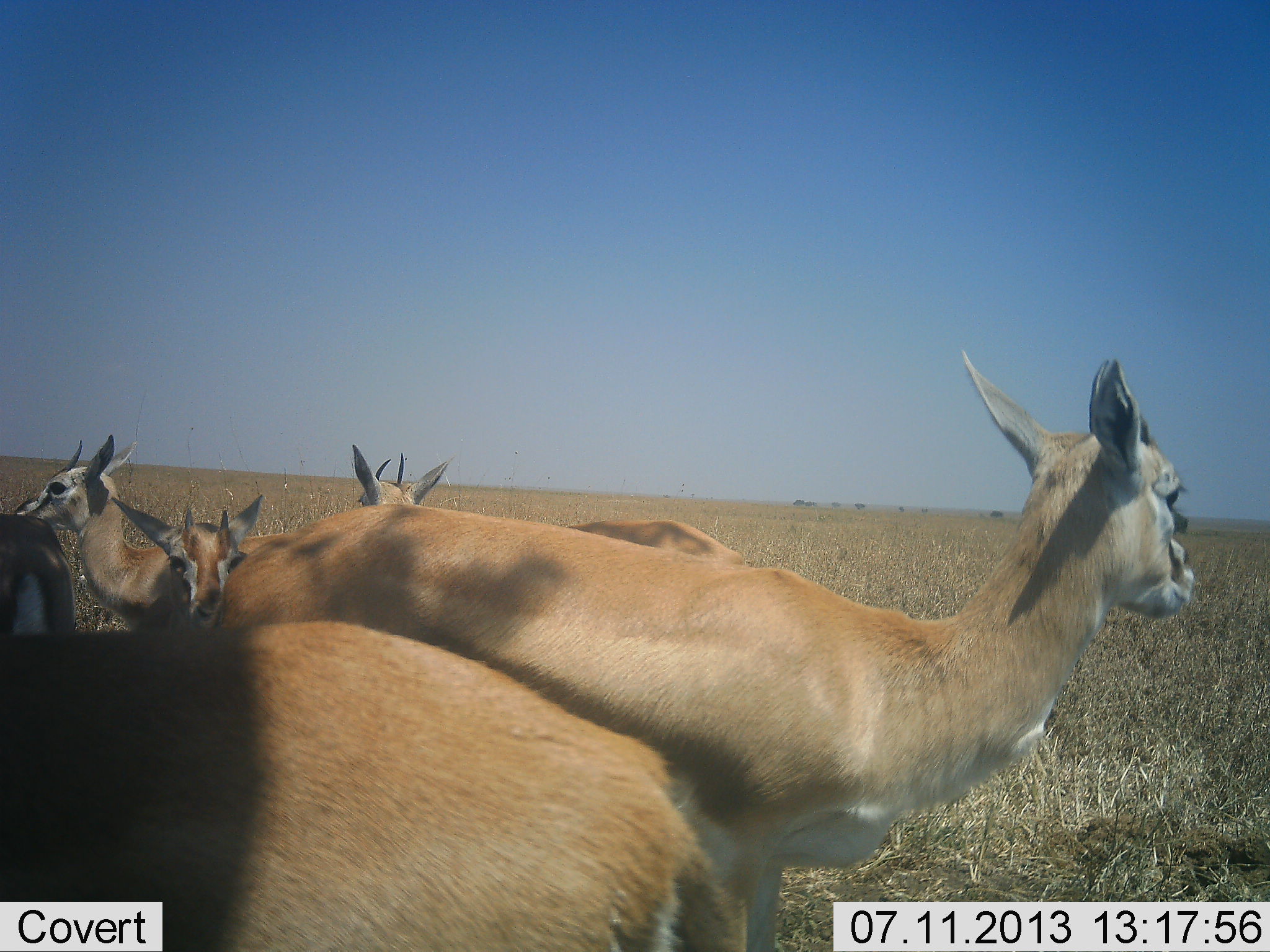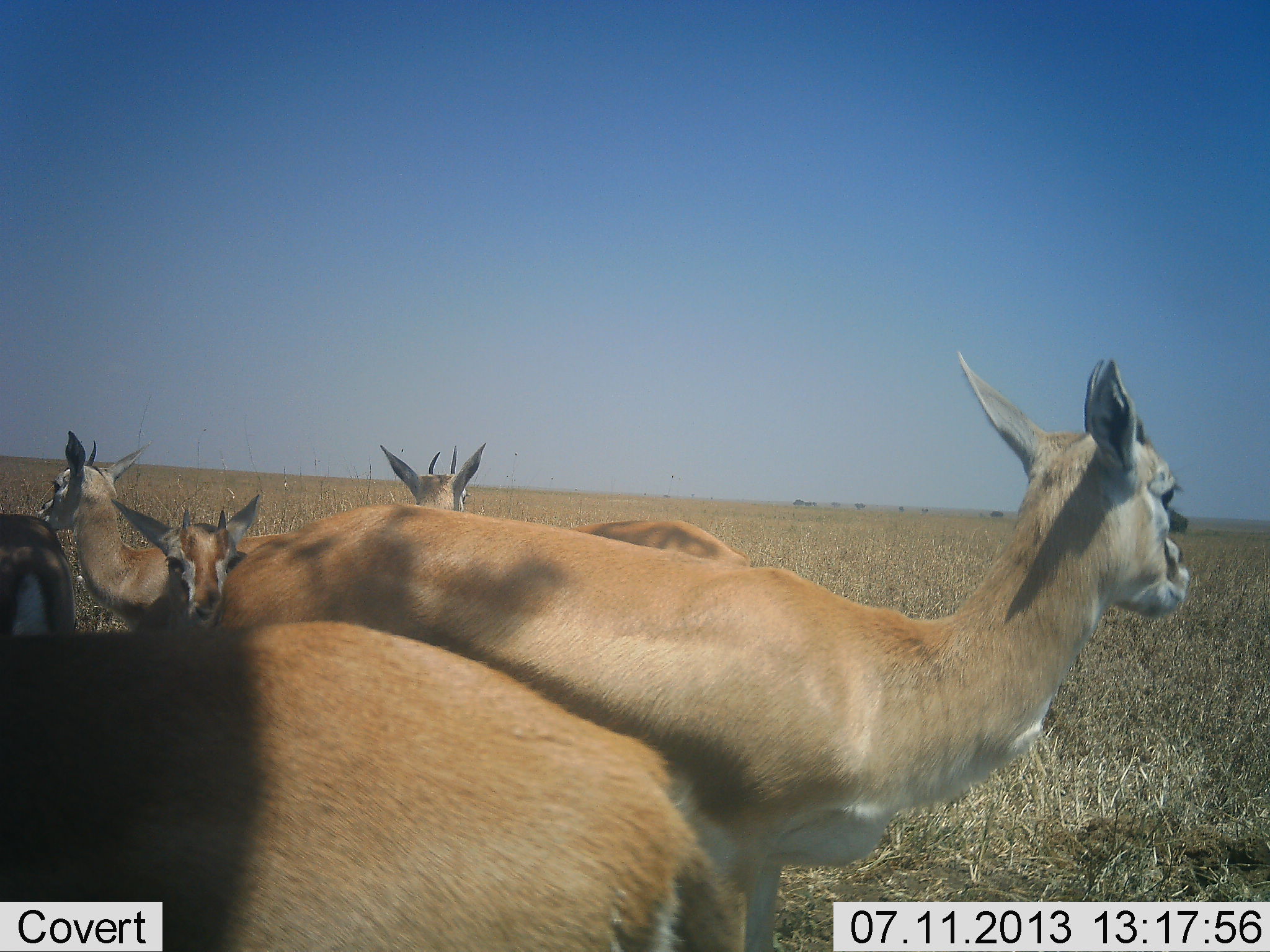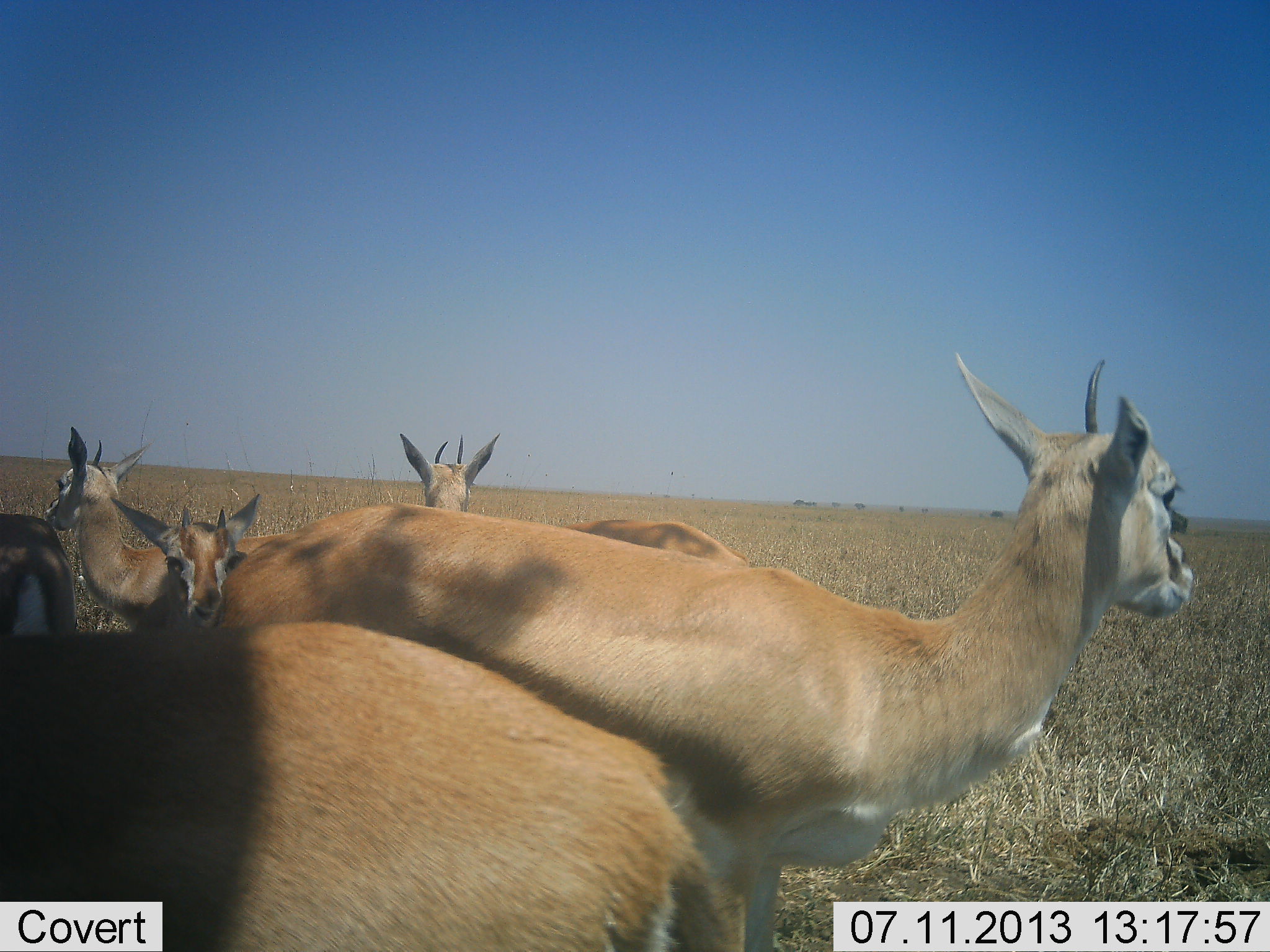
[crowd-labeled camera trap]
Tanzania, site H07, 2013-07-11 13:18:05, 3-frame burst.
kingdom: Animalia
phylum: Chordata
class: Mammalia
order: Artiodactyla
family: Bovidae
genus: Nanger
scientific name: Nanger granti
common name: grant's gazelle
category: gazellegrants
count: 6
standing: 94%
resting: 6%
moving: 6%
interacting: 12%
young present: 6%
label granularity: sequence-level